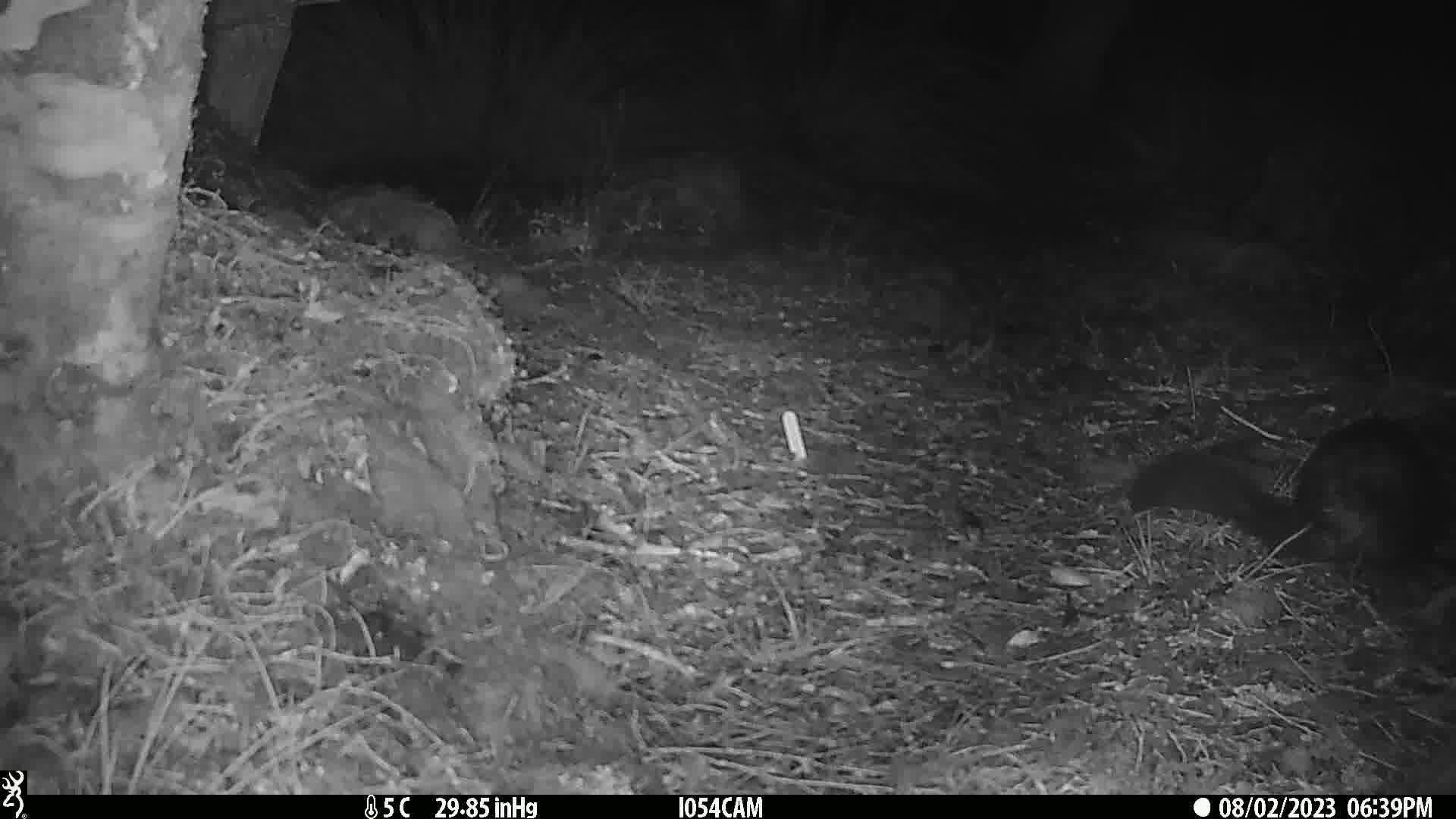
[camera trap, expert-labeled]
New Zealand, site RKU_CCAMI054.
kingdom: Animalia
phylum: Chordata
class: Mammalia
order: Diprotodontia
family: Phalangeridae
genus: Trichosurus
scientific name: Trichosurus vulpecula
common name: common brushtail possum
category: possum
Possum (common brushtail possum) (Trichosurus vulpecula).